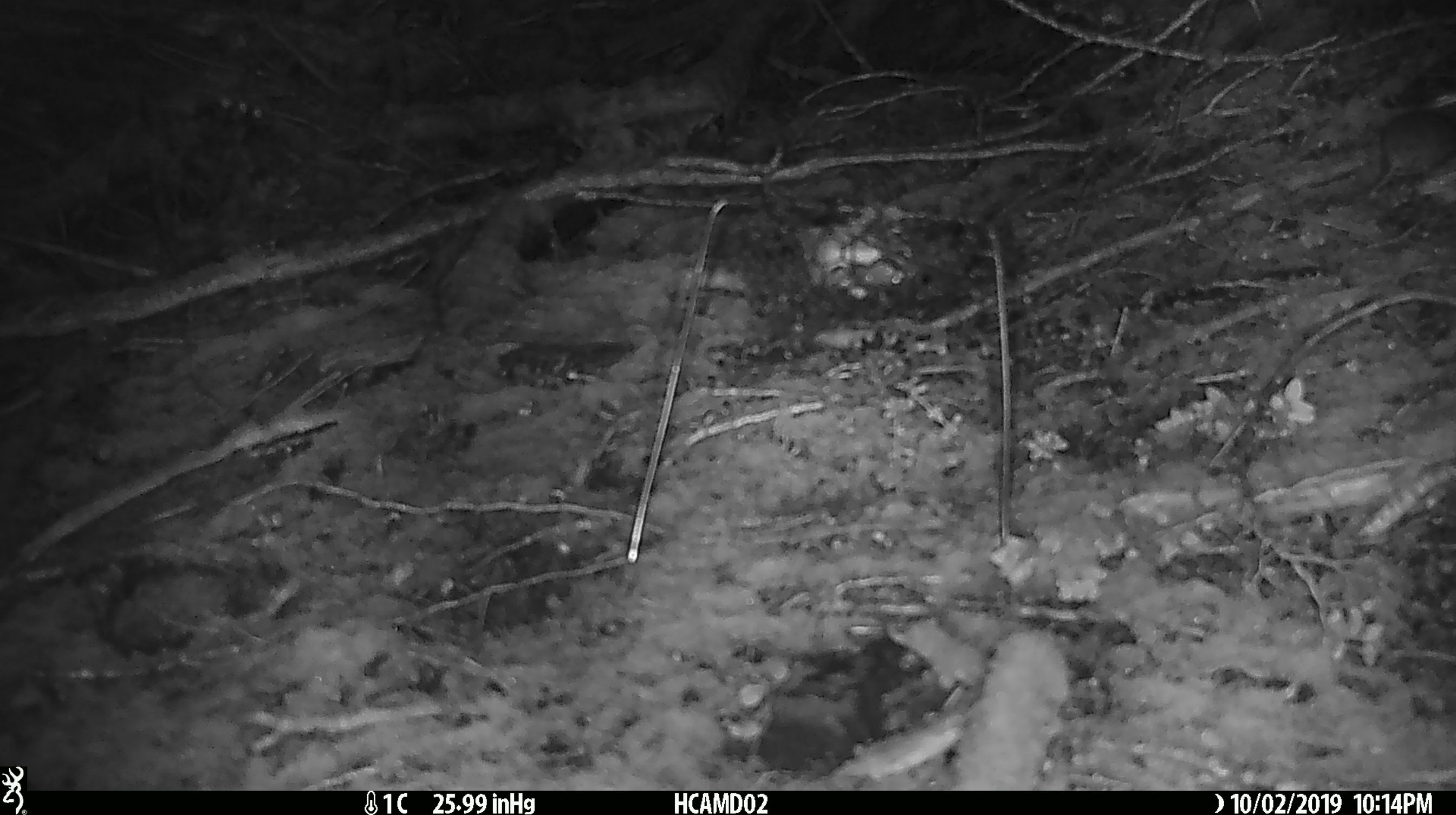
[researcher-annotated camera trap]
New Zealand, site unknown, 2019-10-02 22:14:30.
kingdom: Animalia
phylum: Chordata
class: Mammalia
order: Rodentia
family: Muridae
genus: Mus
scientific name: Mus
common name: mouse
Mouse (Mus).